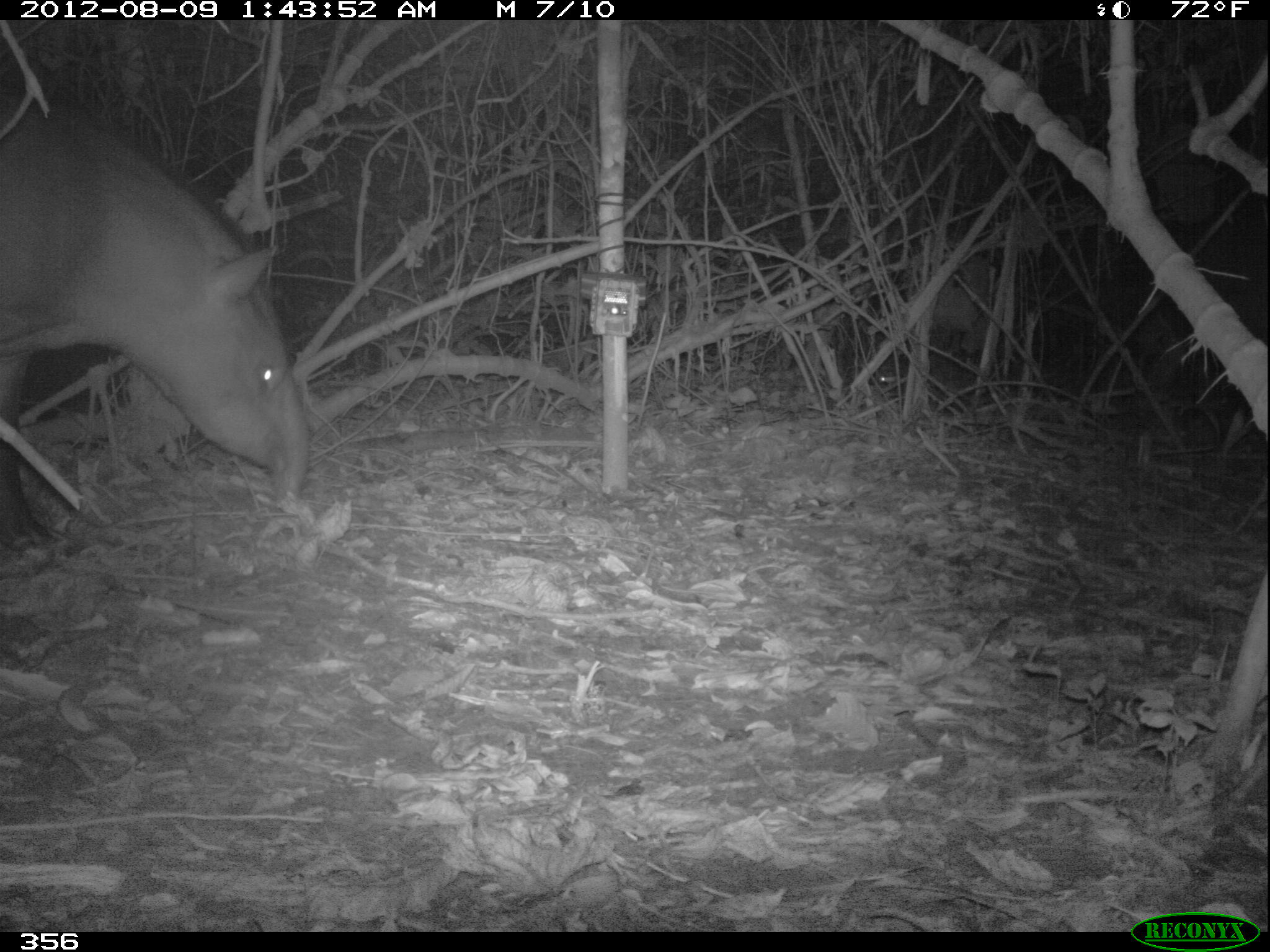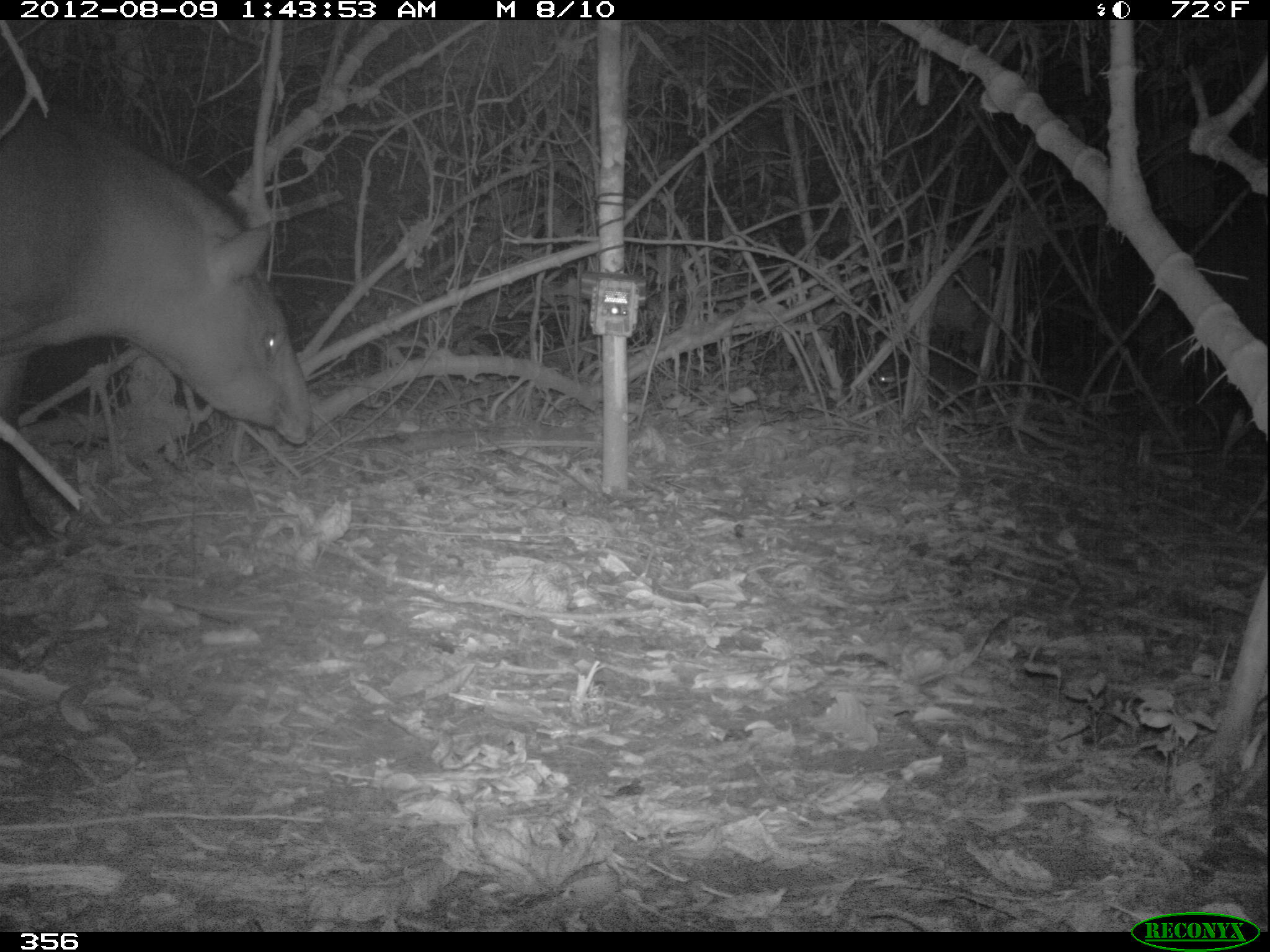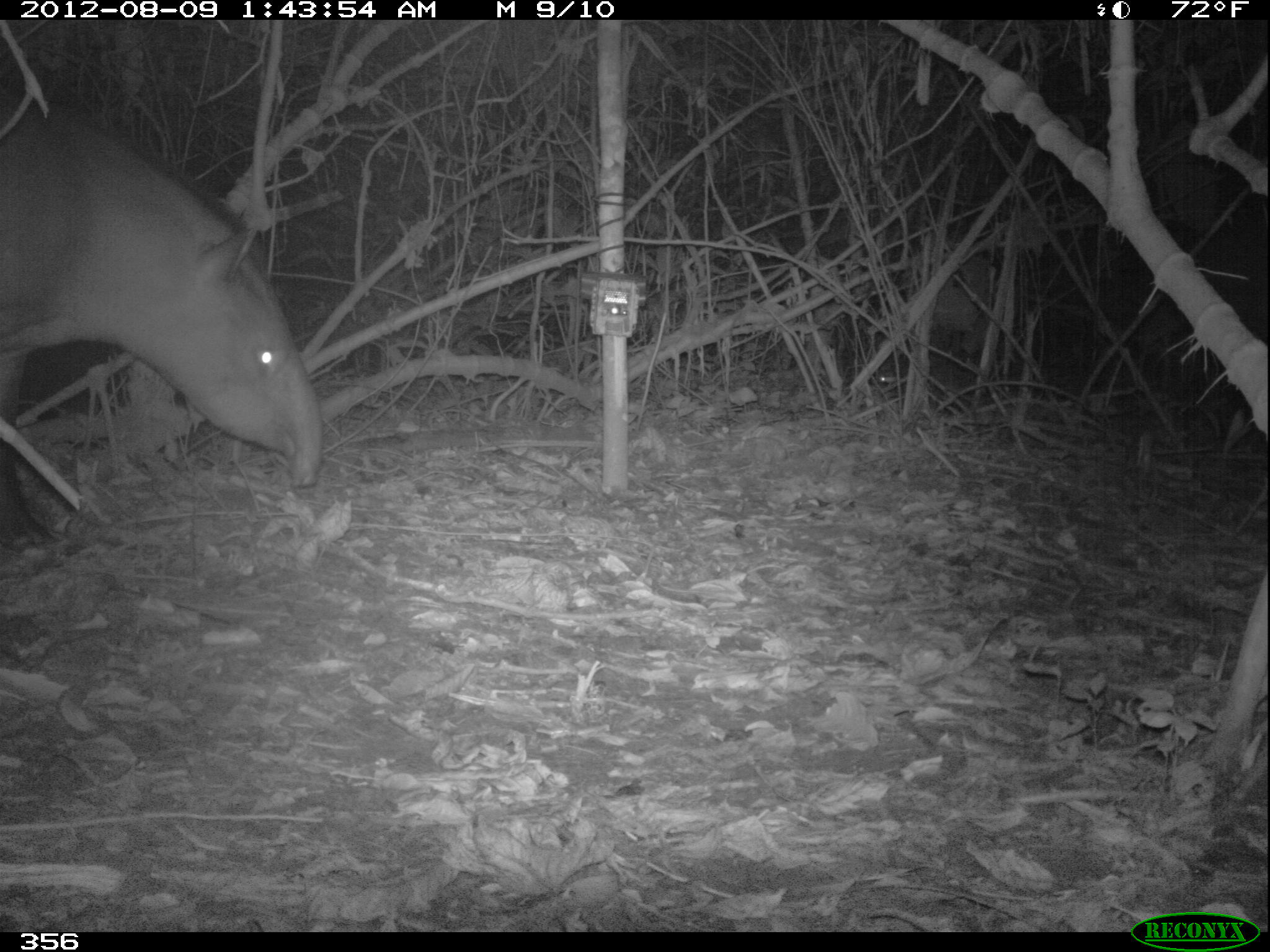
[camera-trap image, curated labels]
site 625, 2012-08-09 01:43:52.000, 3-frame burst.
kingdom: Animalia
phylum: Chordata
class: Mammalia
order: Perissodactyla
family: Tapiridae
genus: Tapirus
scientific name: Tapirus terrestris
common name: south american tapir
Tapirus terrestris (south american tapir).